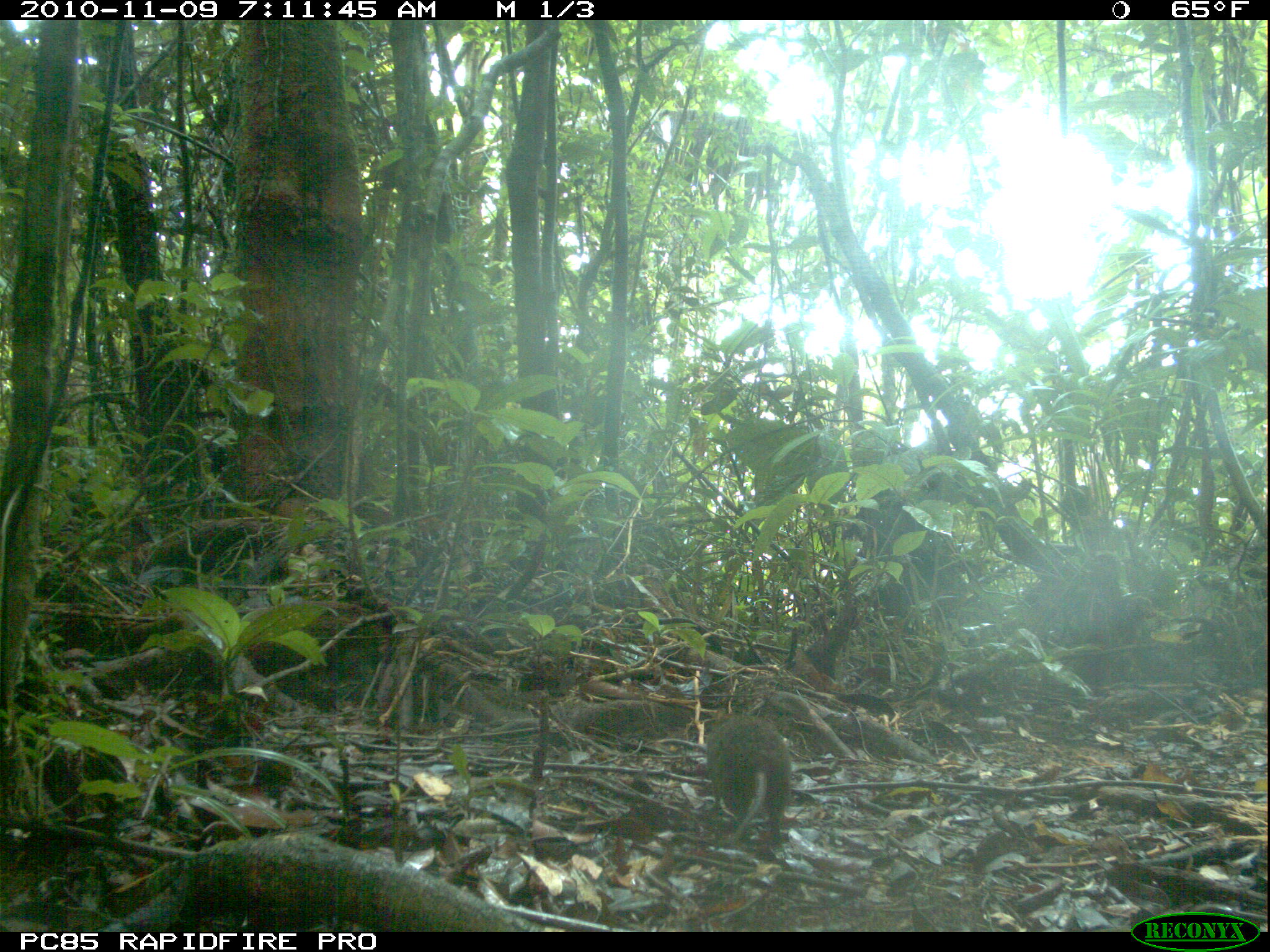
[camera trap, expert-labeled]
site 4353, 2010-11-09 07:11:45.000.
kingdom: Animalia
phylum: Chordata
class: Mammalia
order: Rodentia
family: Muridae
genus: Rattus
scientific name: Rattus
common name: rodent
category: unknown rat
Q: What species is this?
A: Unknown rat (rodent) (Rattus).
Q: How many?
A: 1.